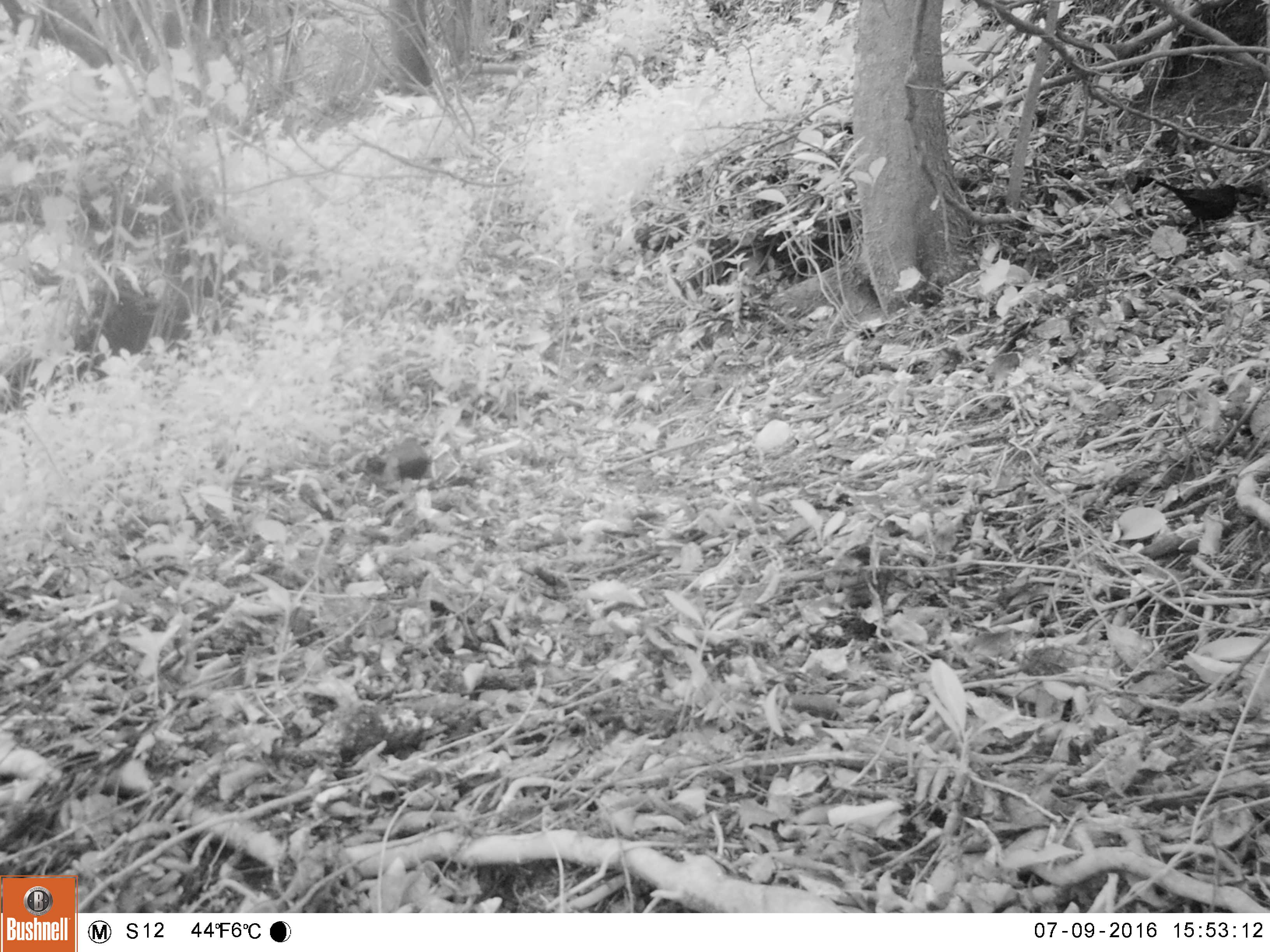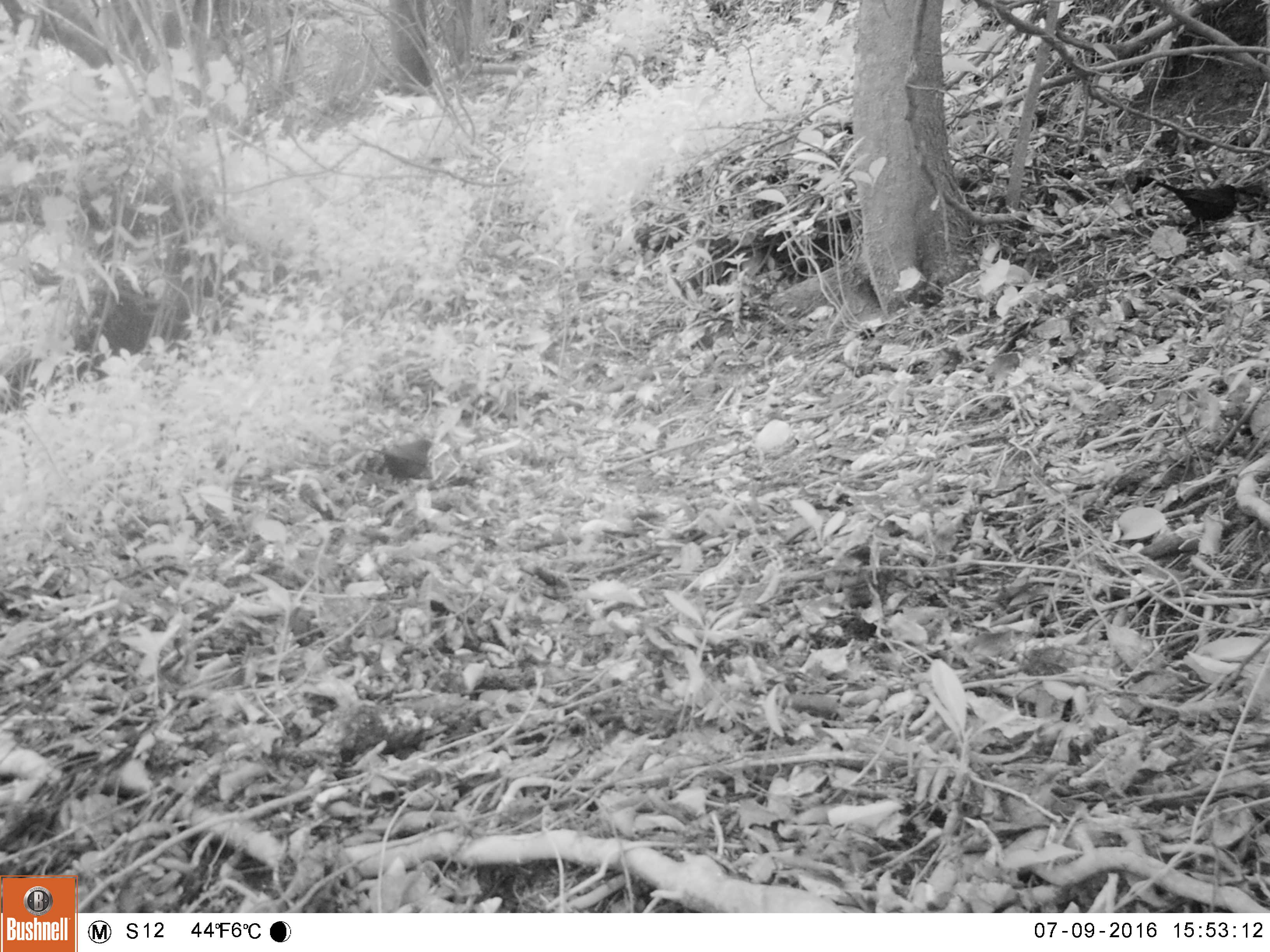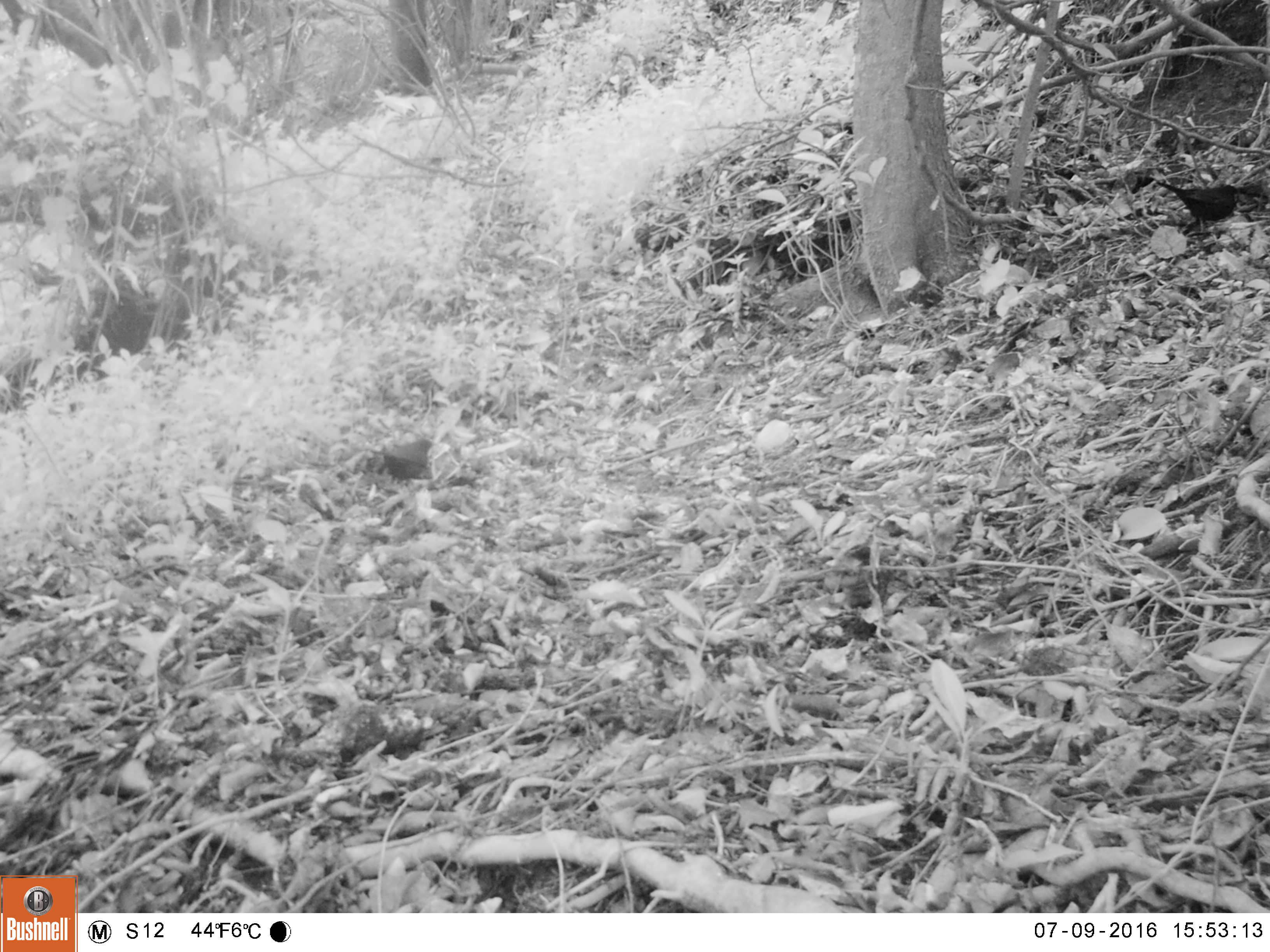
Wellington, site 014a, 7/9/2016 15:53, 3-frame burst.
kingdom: Animalia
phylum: Chordata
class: Aves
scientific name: Aves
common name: bird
Bird (Aves).